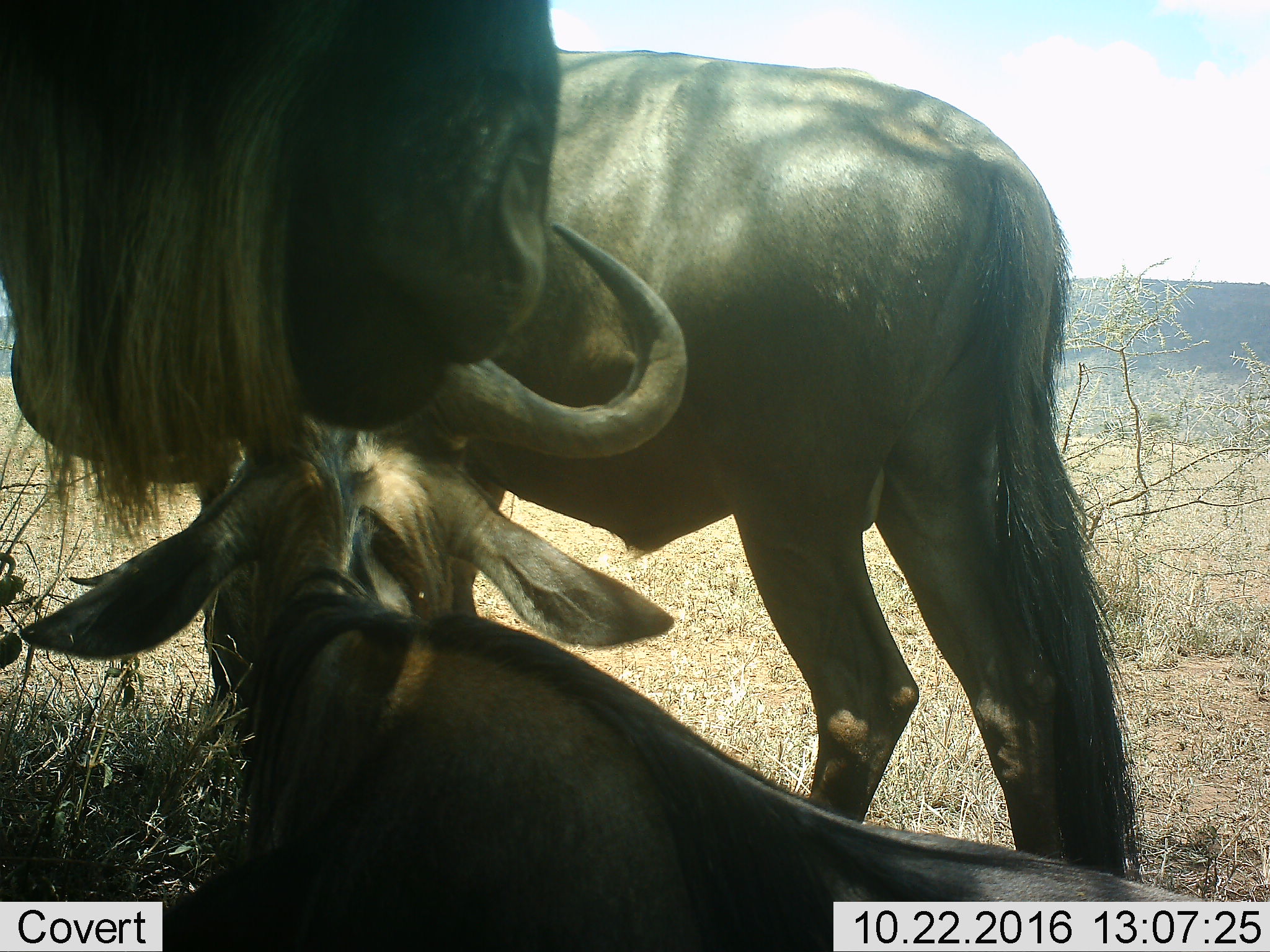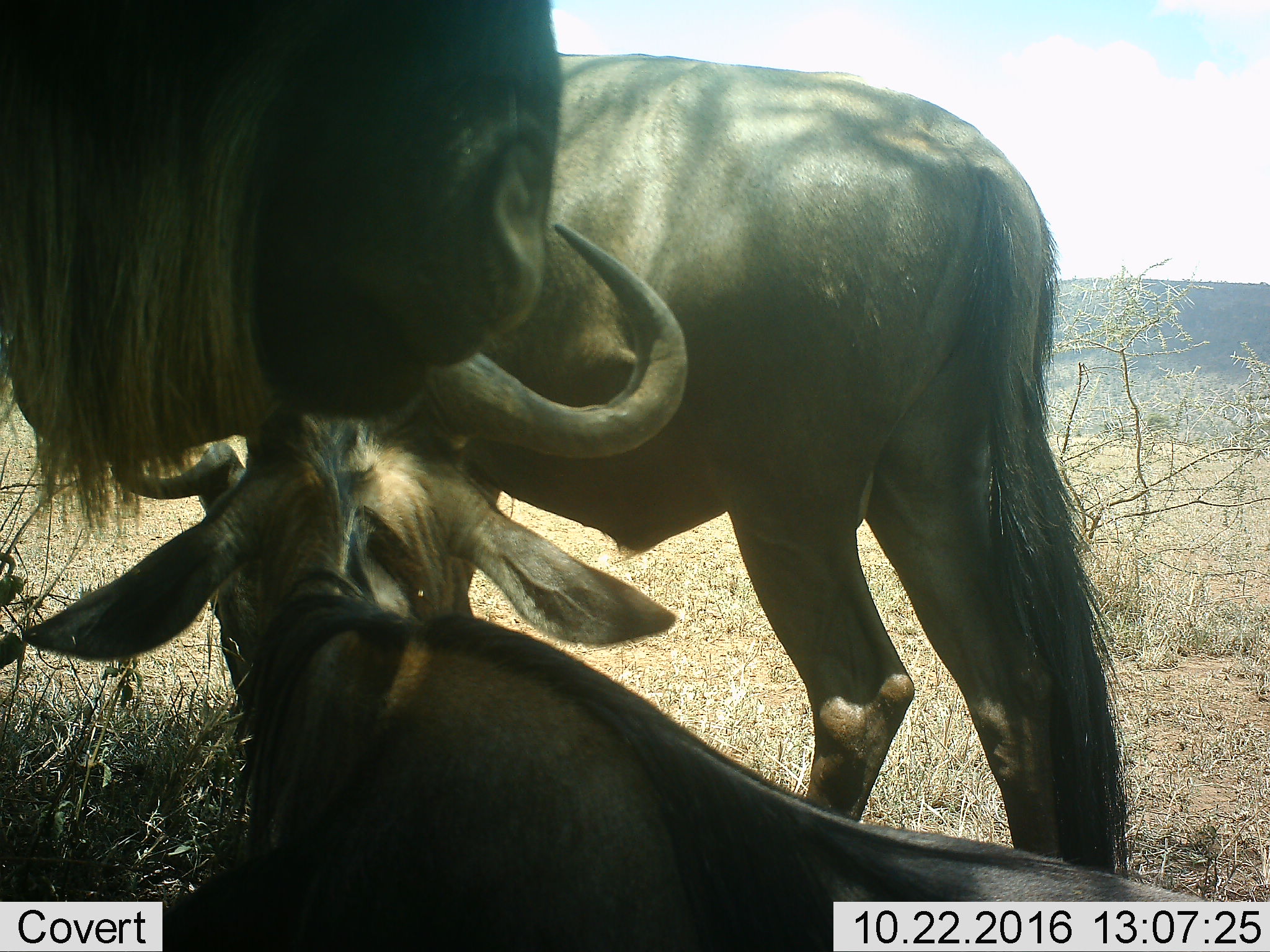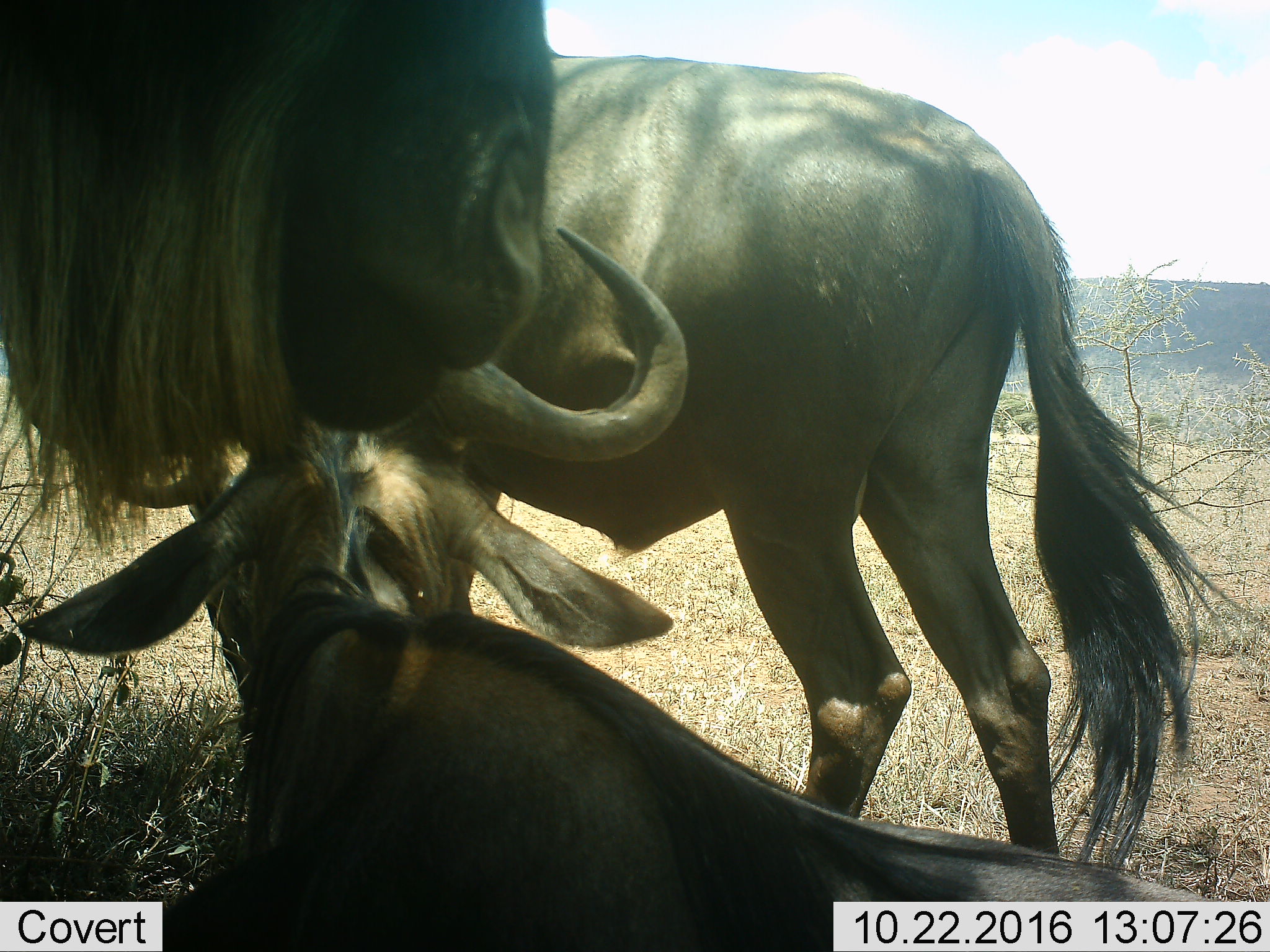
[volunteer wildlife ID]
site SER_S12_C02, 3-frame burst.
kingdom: Animalia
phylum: Chordata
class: Mammalia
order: Artiodactyla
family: Bovidae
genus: Connochaetes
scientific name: Connochaetes taurinus taurinus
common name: blue wildebeest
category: wildebeestblue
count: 3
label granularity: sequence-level